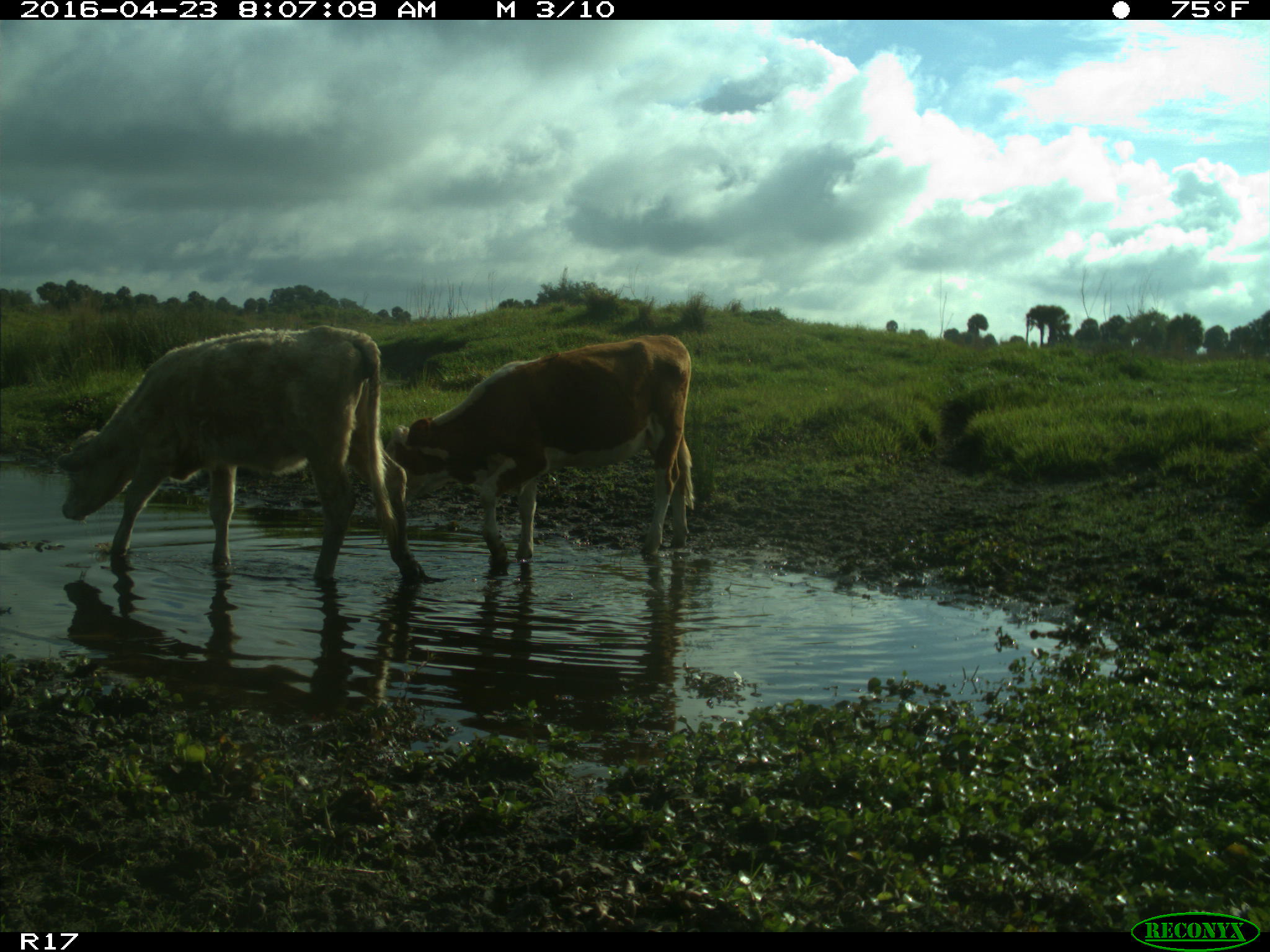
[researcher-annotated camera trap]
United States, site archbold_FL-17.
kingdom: Animalia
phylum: Chordata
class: Mammalia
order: Artiodactyla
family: Bovidae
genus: Bos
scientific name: Bos taurus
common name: domestic cow